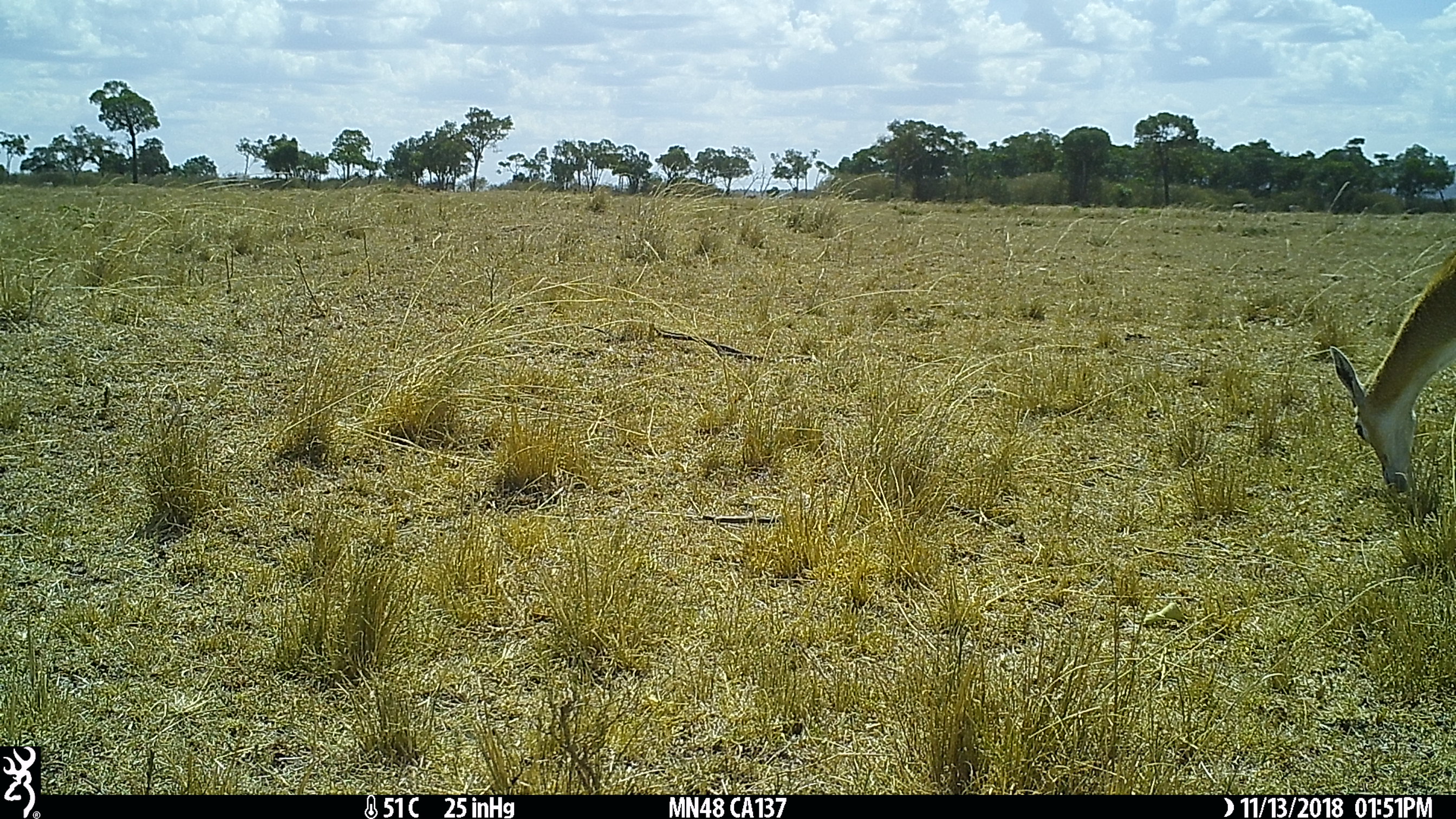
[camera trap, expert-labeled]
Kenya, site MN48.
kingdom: Animalia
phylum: Chordata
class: Mammalia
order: Artiodactyla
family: Bovidae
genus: Eudorcas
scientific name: Eudorcas thomsonii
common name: thomon's gazelle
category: gazelle thomsons